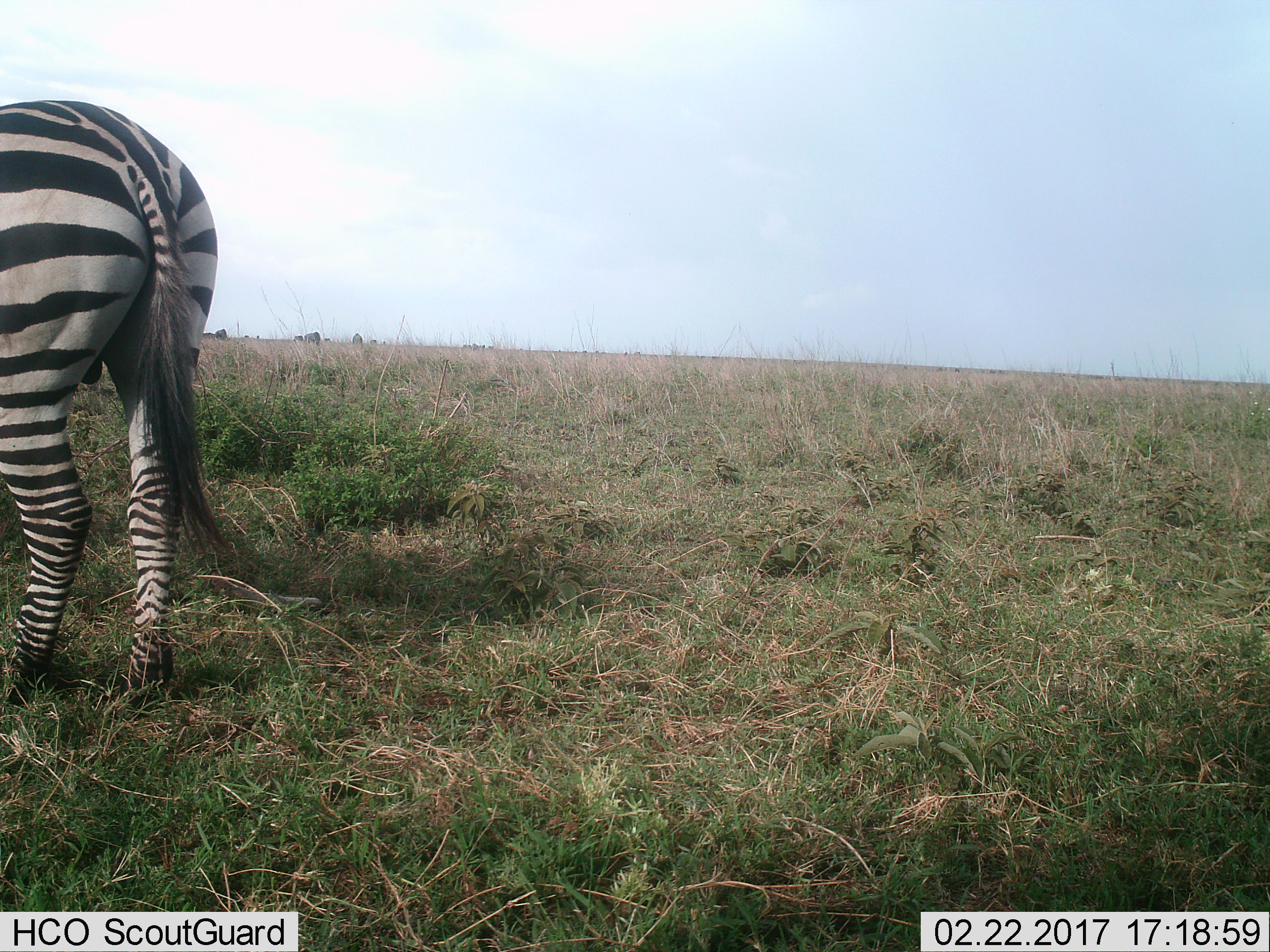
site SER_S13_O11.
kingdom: Animalia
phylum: Chordata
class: Mammalia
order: Perissodactyla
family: Equidae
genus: Equus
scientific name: Equus quagga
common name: plains zebra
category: zebraplains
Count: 1.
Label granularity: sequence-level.